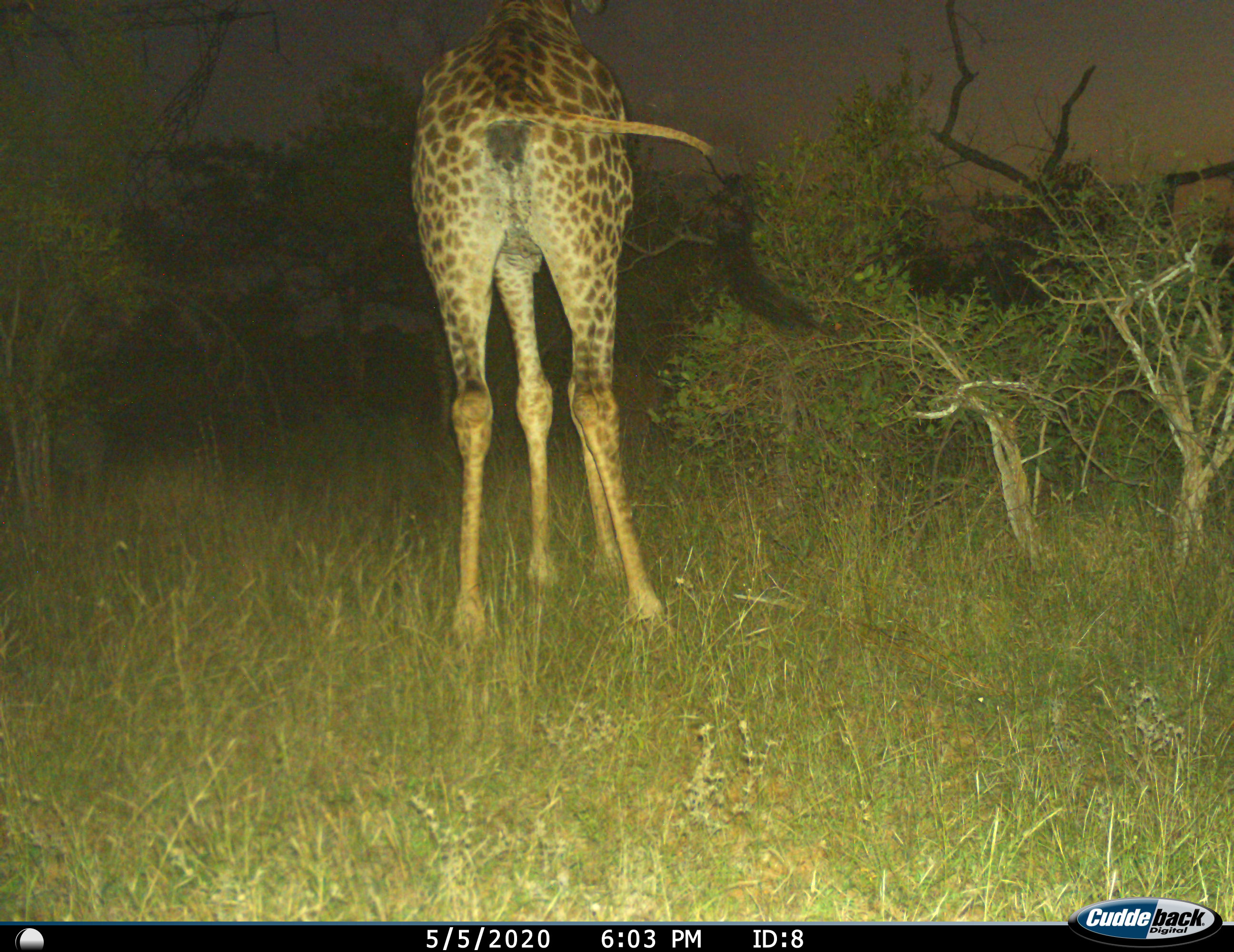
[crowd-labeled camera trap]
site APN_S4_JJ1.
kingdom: Animalia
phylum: Chordata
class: Mammalia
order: Artiodactyla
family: Giraffidae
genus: Giraffa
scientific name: Giraffa camelopardalis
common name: giraffe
Giraffe (Giraffa camelopardalis), count 1. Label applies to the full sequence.